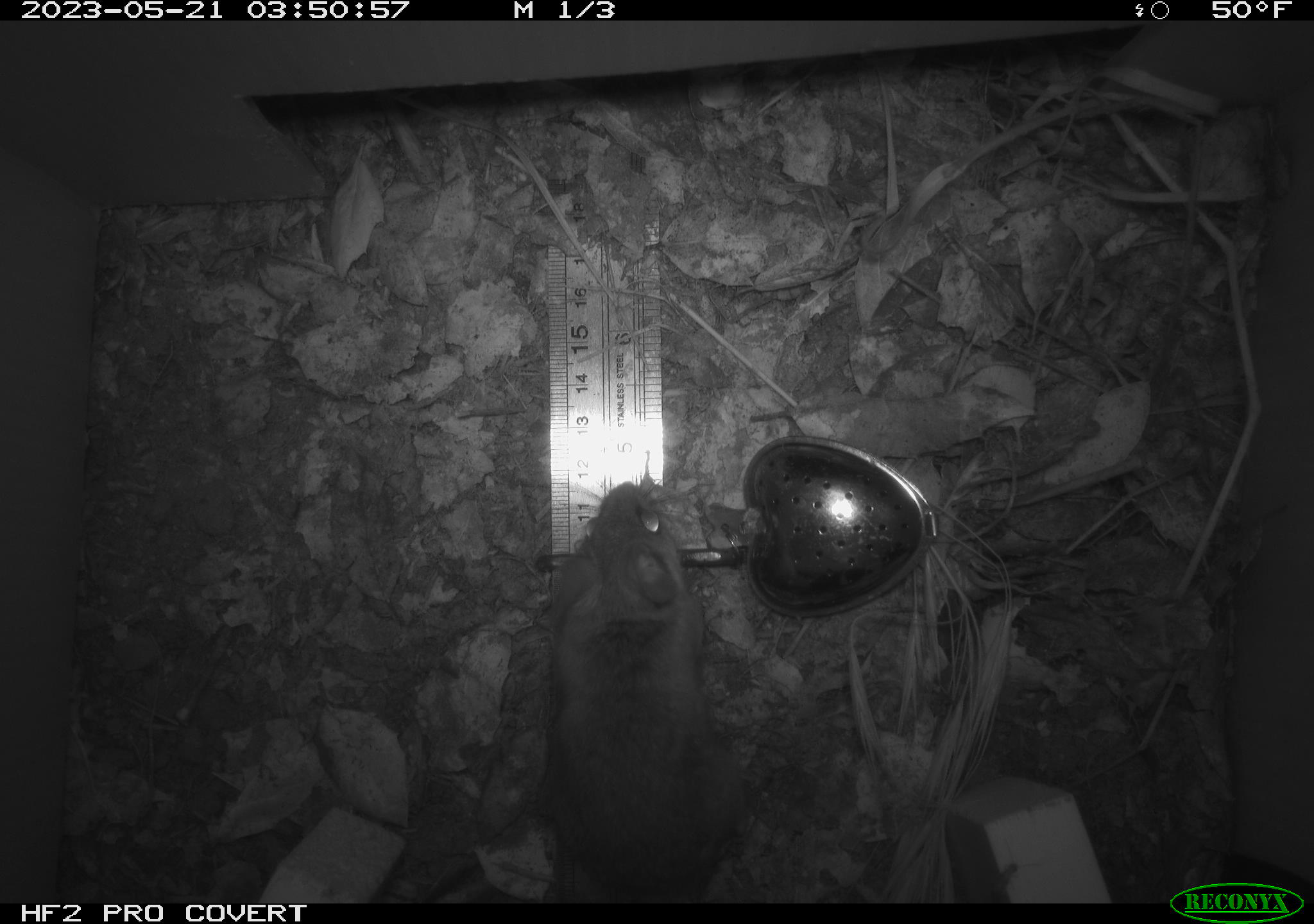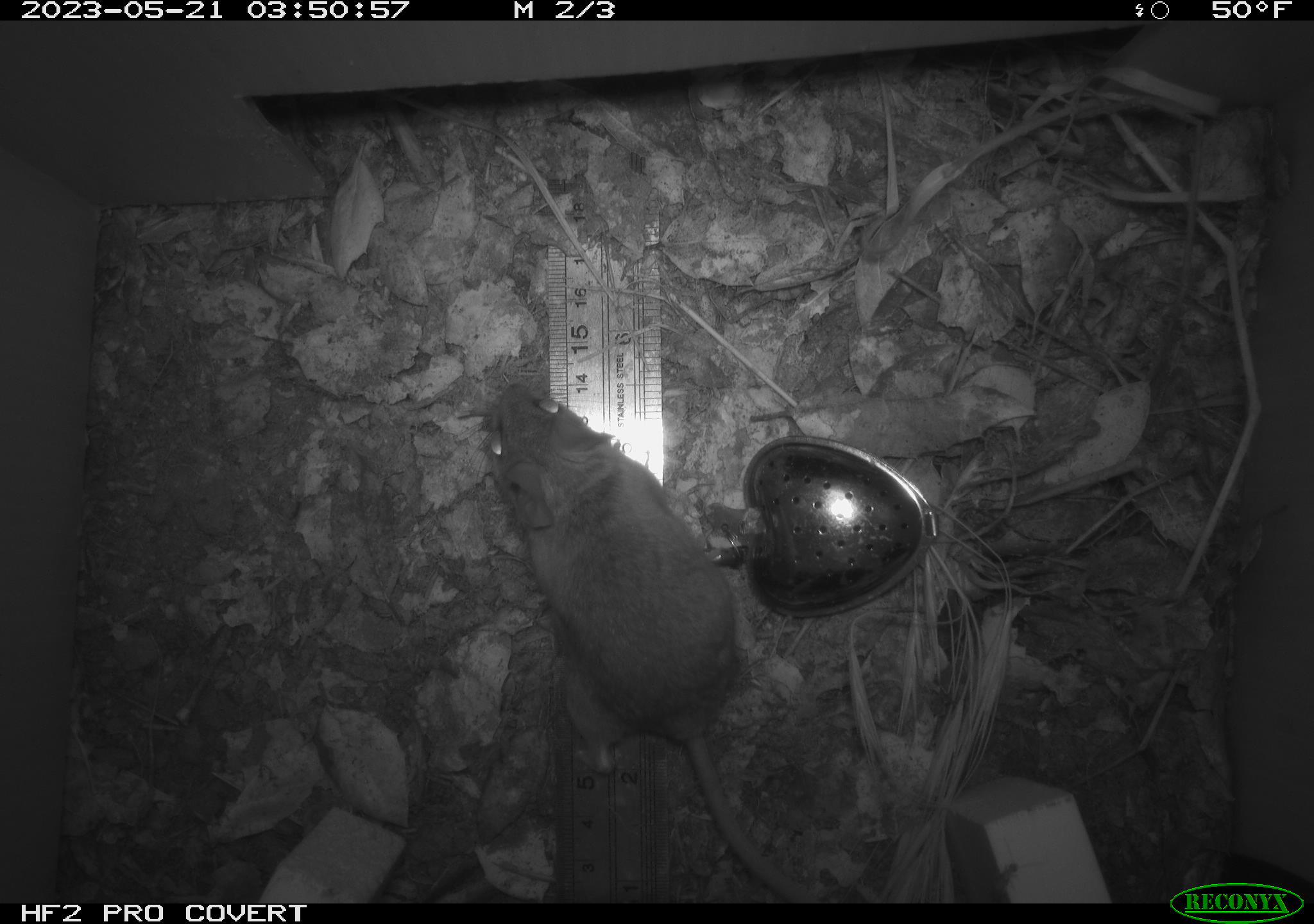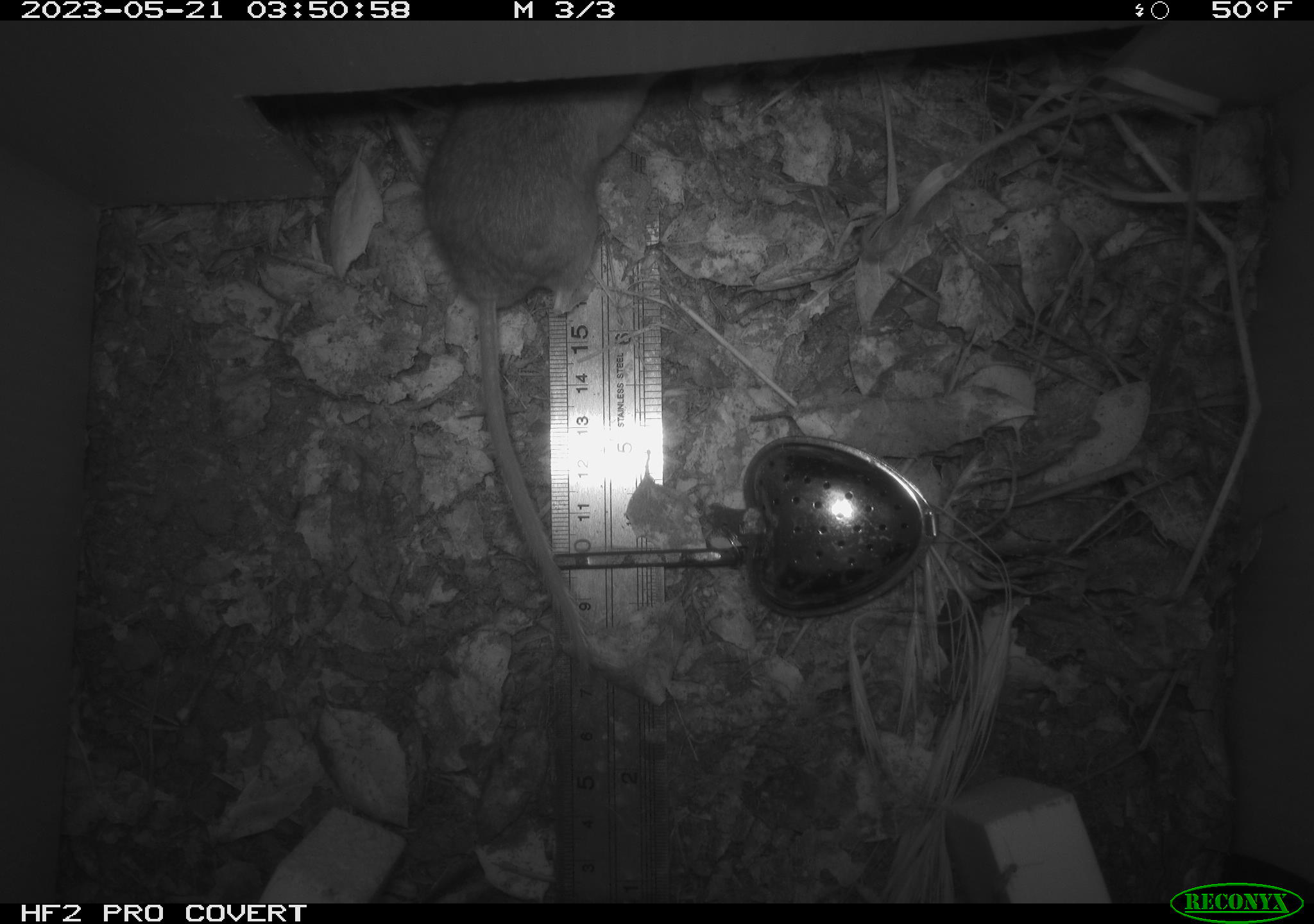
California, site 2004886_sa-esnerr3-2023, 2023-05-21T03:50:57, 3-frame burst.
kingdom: Animalia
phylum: Chordata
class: Mammalia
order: Rodentia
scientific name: Rodentia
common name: mouse species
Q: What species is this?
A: Mouse species (Rodentia).